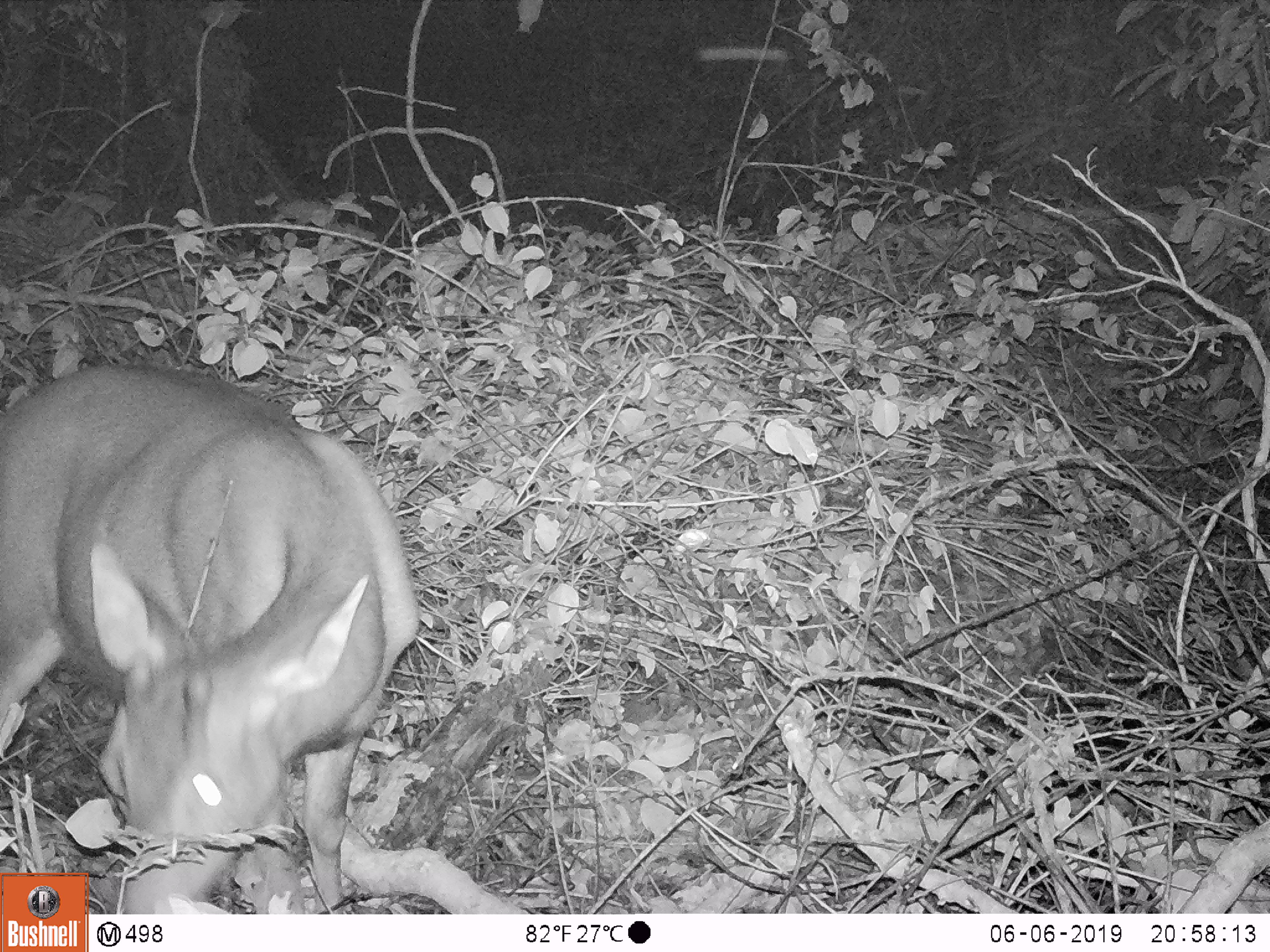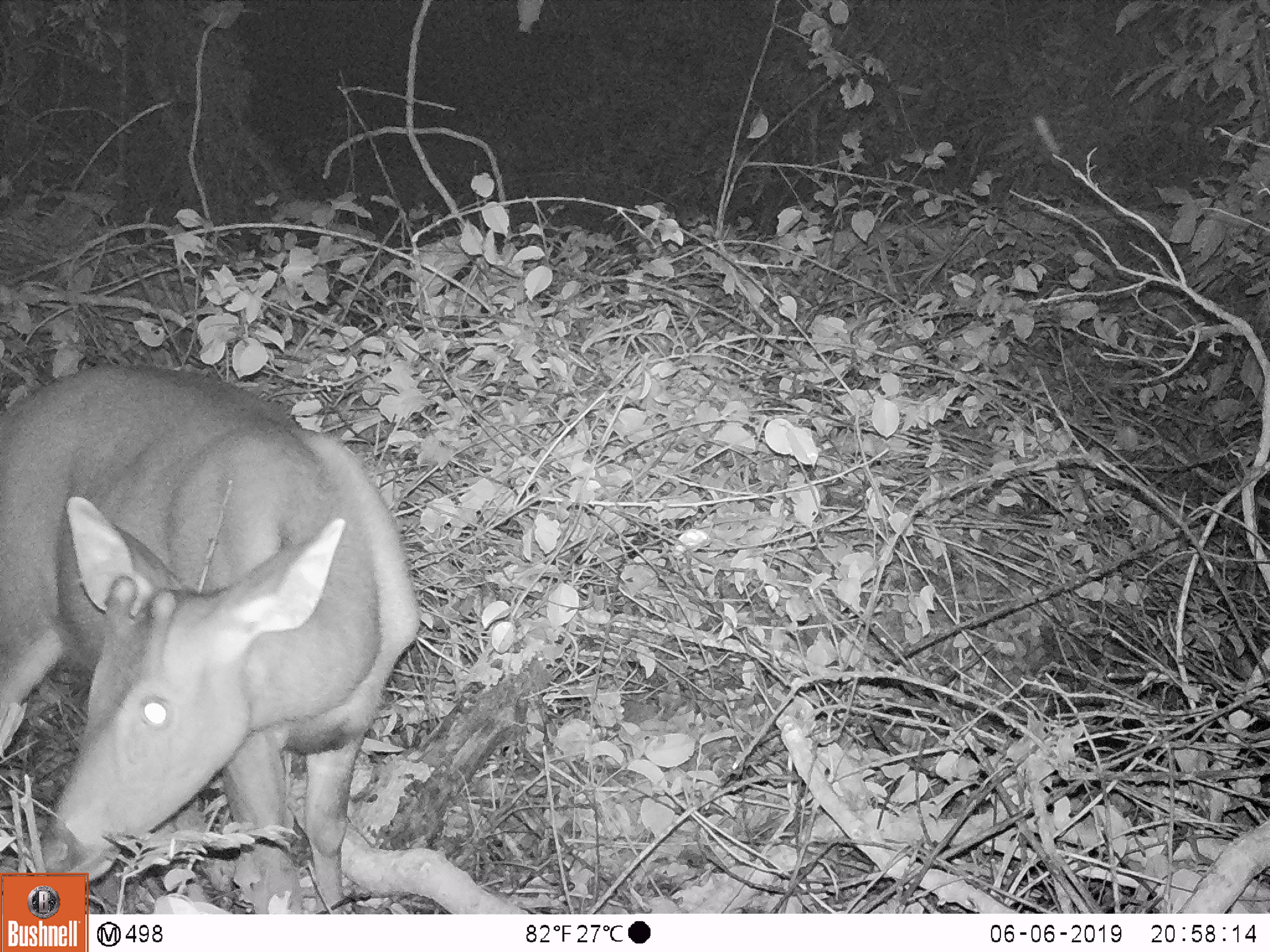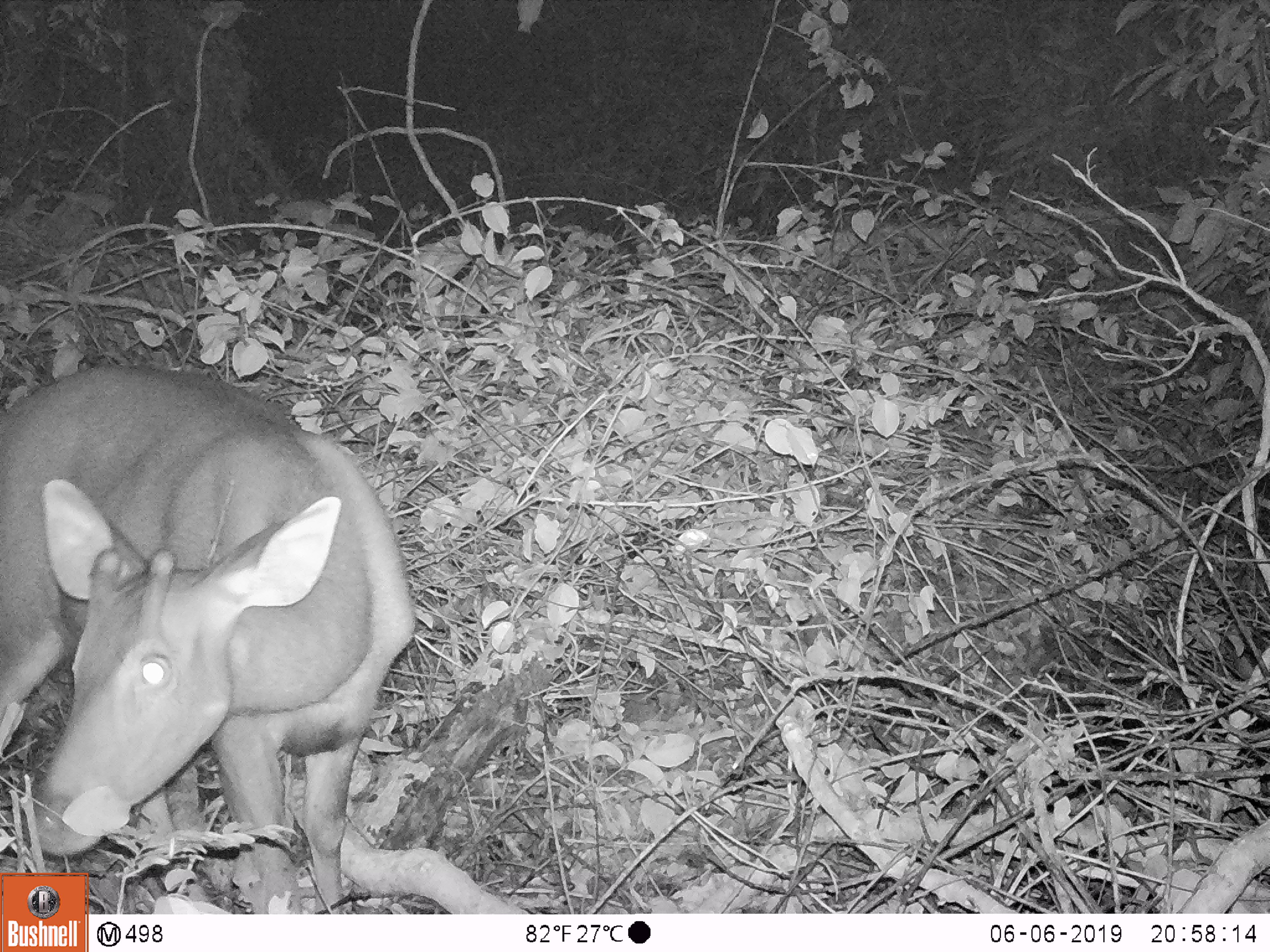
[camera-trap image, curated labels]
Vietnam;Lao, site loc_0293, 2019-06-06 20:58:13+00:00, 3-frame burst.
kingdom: Animalia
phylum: Chordata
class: Mammalia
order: Artiodactyla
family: Cervidae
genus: Rusa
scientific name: Rusa unicolor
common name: sambar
Sambar (Rusa unicolor). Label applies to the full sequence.